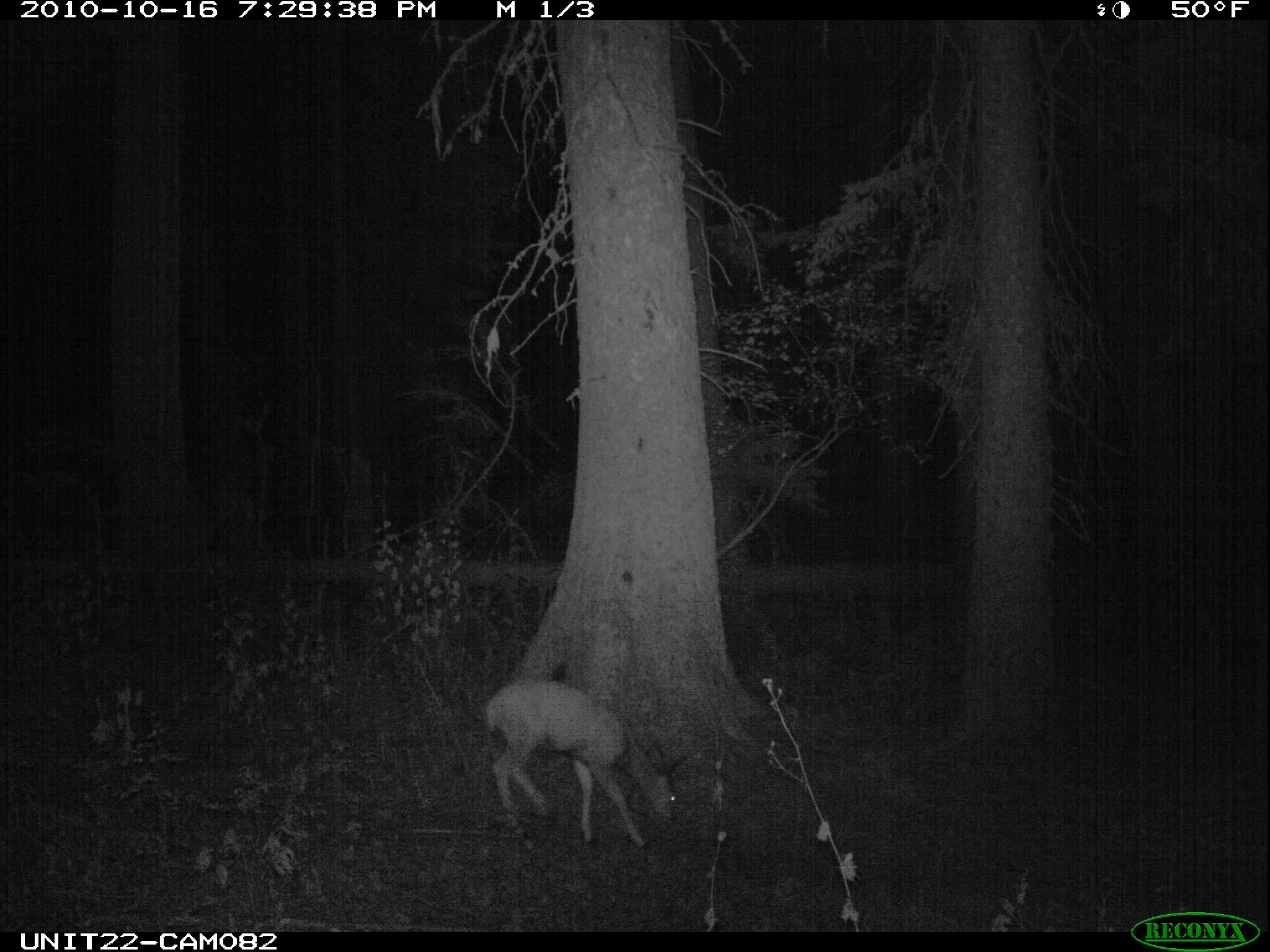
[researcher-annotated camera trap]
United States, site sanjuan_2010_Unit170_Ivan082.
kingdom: Animalia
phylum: Chordata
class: Mammalia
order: Artiodactyla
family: Cervidae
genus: Odocoileus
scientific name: Odocoileus hemionus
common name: mule deer